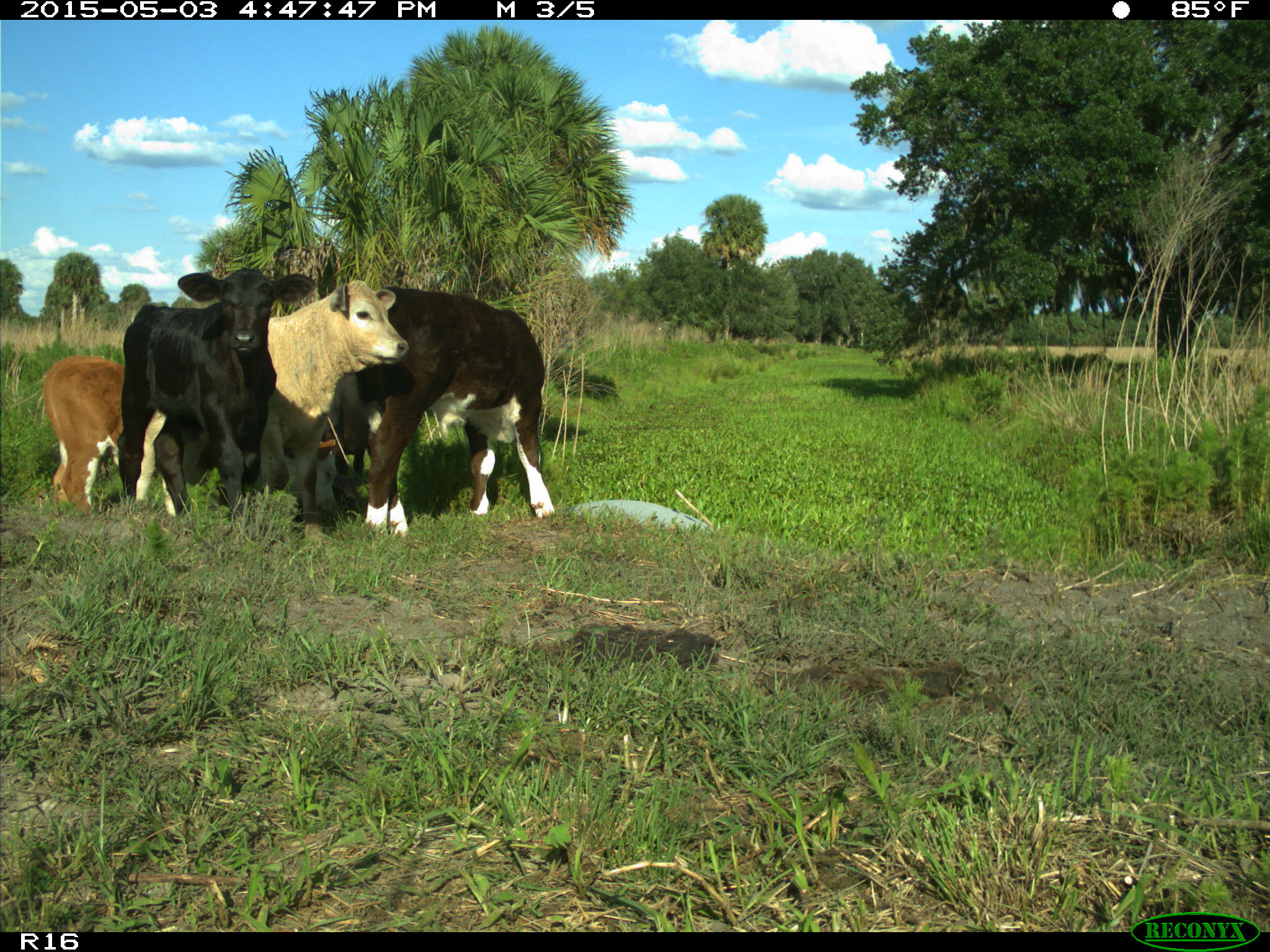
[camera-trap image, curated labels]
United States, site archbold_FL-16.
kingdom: Animalia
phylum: Chordata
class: Mammalia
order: Artiodactyla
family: Bovidae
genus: Bos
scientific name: Bos taurus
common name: domestic cow